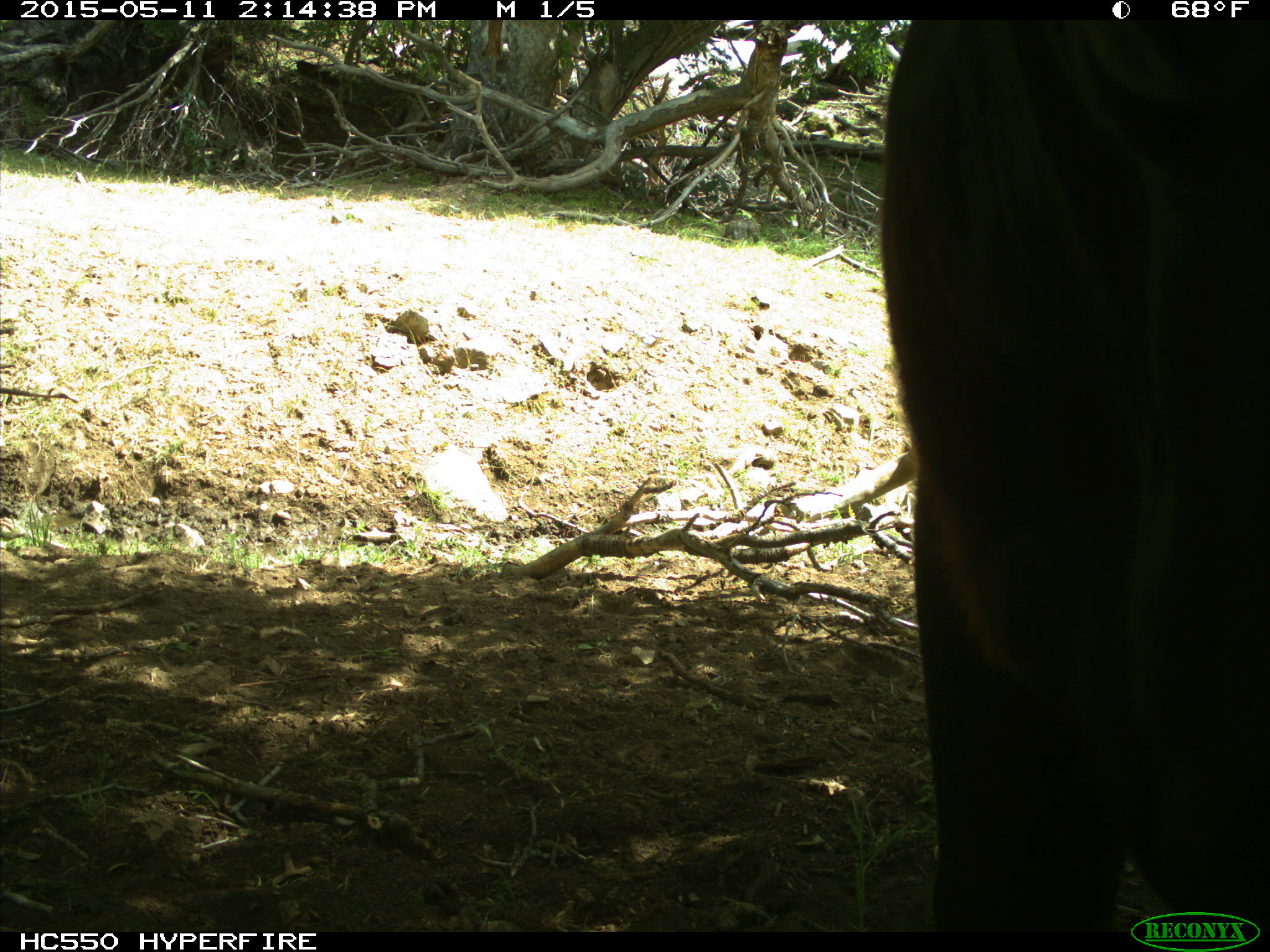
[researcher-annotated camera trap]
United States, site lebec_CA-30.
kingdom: Animalia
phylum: Chordata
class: Mammalia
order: Artiodactyla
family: Bovidae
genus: Bos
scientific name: Bos taurus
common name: domestic cow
Bos taurus (domestic cow).